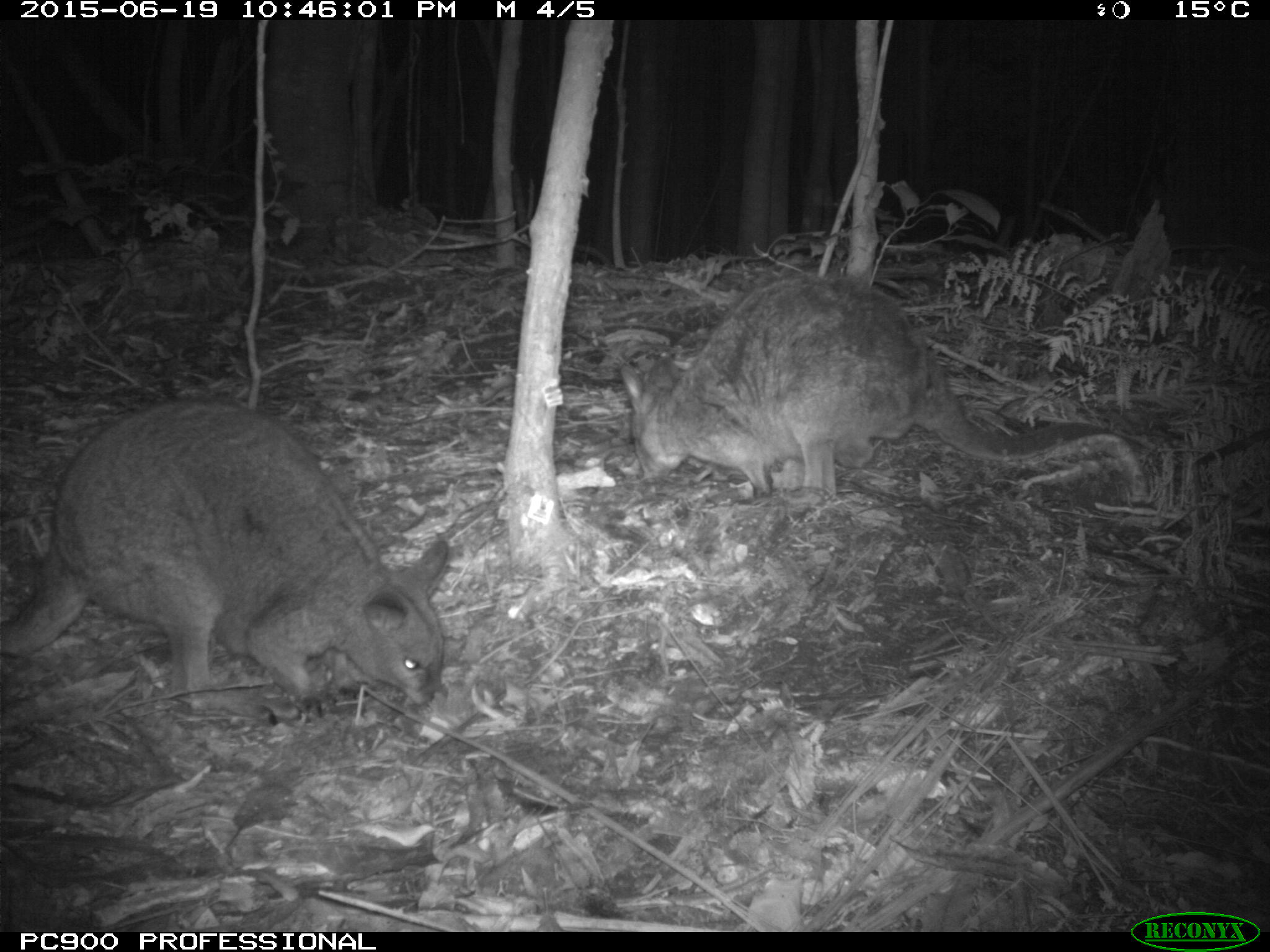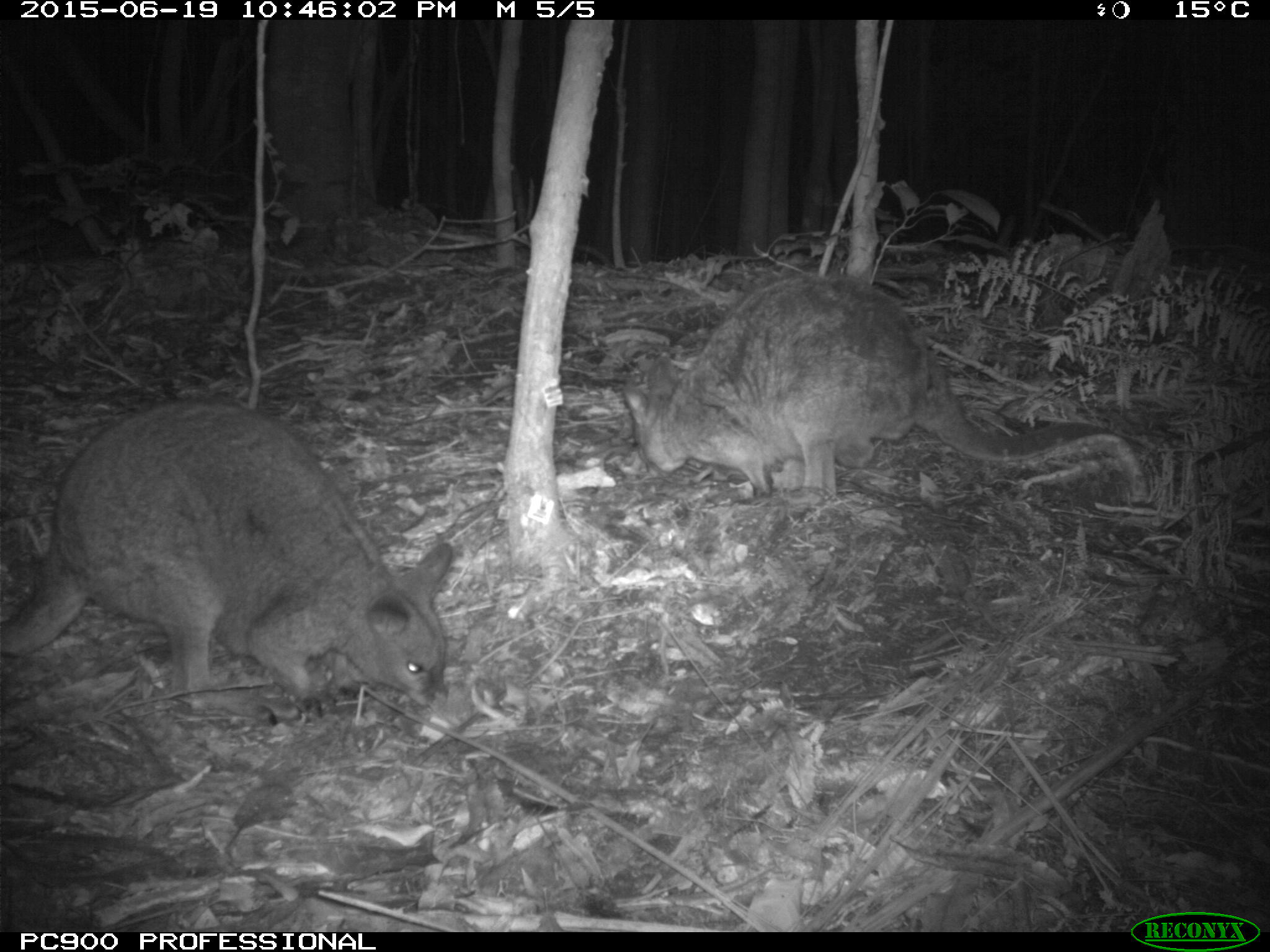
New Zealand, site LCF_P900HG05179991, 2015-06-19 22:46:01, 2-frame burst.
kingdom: Animalia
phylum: Chordata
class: Mammalia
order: Diprotodontia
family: Macropodidae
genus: Notamacropus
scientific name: Notamacropus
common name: wallaby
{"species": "wallaby (Notamacropus)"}